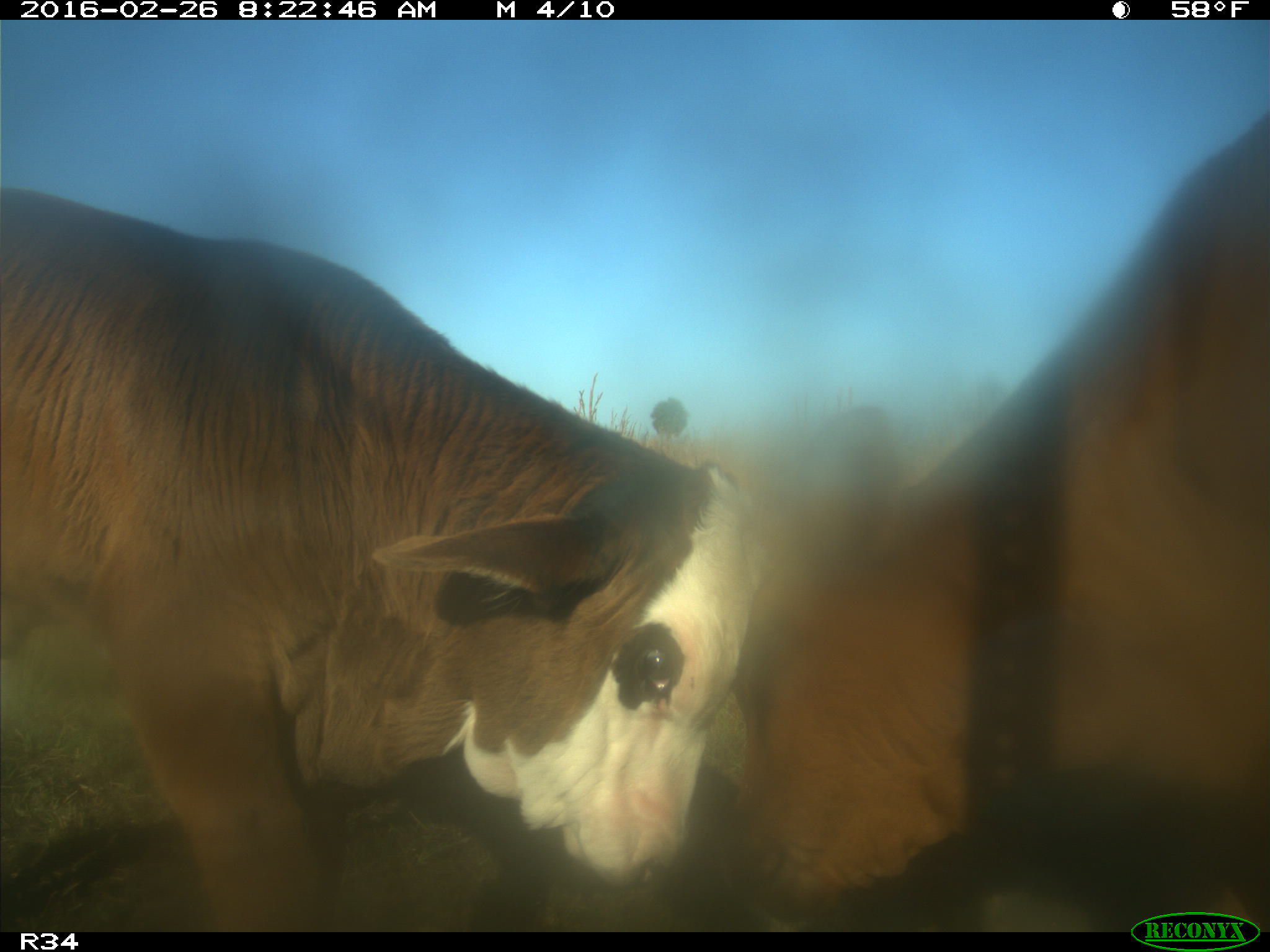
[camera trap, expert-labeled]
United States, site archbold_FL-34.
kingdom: Animalia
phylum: Chordata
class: Mammalia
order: Artiodactyla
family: Bovidae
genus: Bos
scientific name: Bos taurus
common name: domestic cow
Bos taurus (domestic cow).